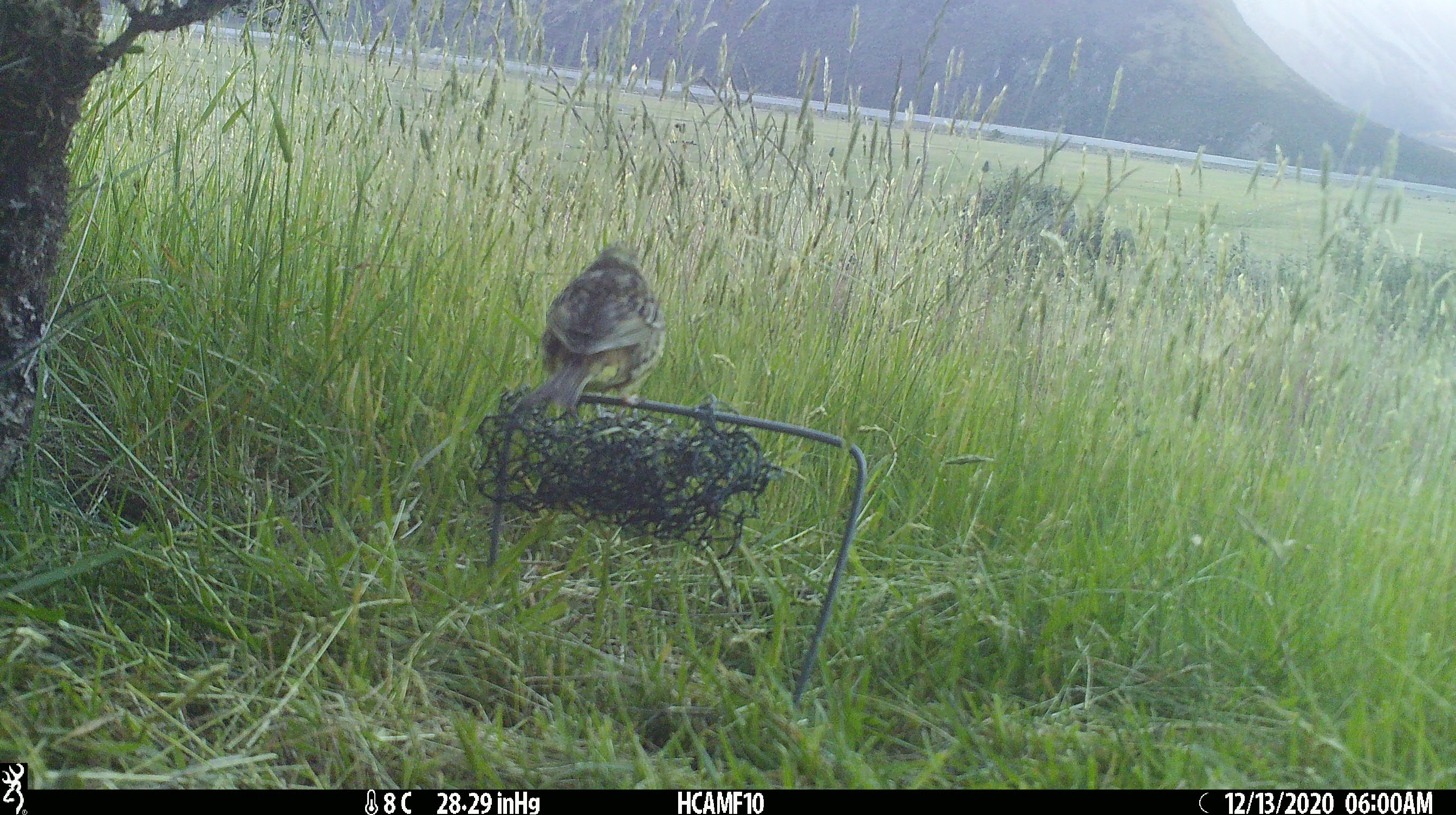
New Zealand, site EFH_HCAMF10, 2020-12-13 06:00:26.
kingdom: Animalia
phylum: Chordata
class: Aves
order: Passeriformes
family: Emberizidae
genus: Emberiza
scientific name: Emberiza citrinella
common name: yellowhammer